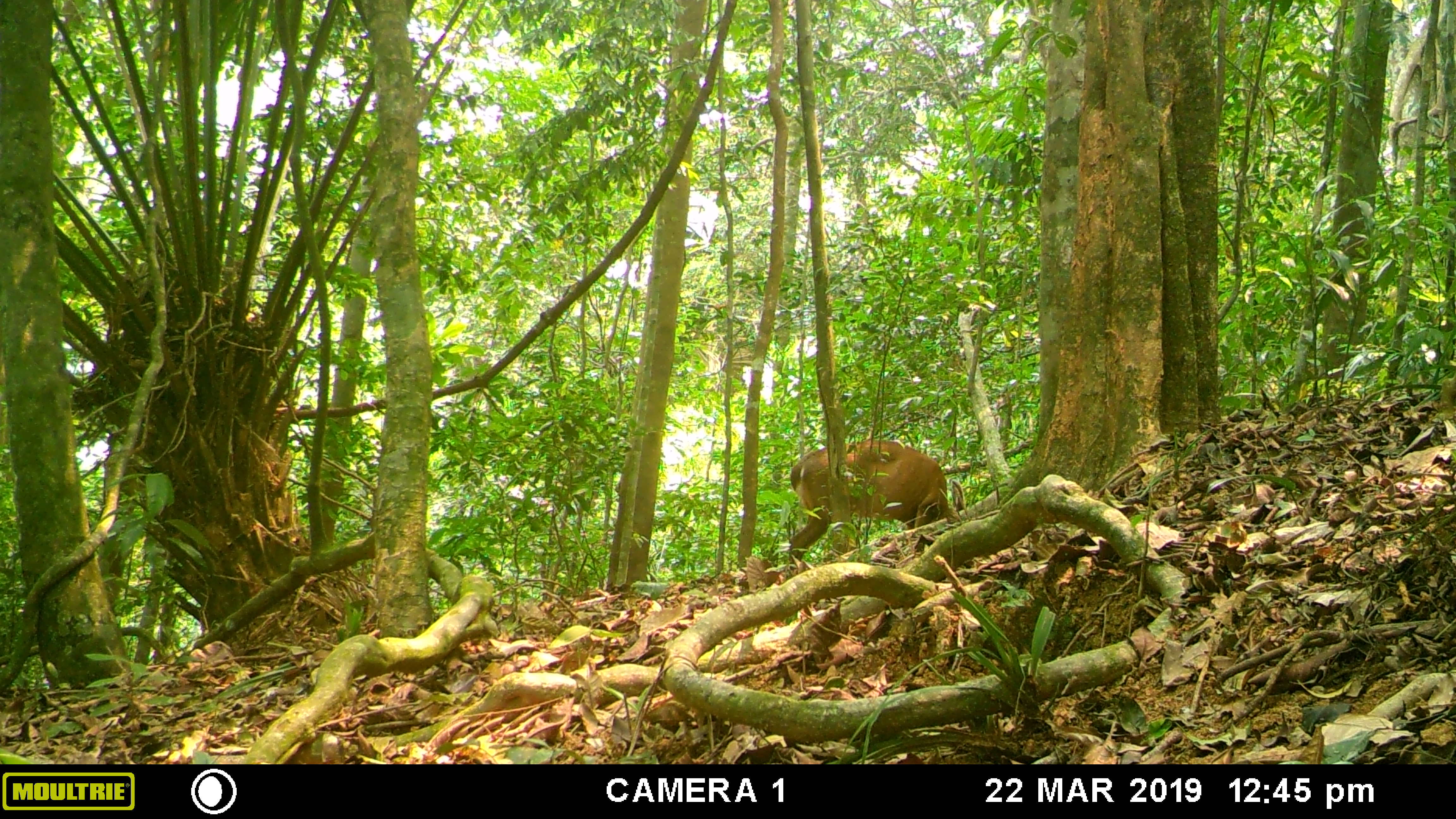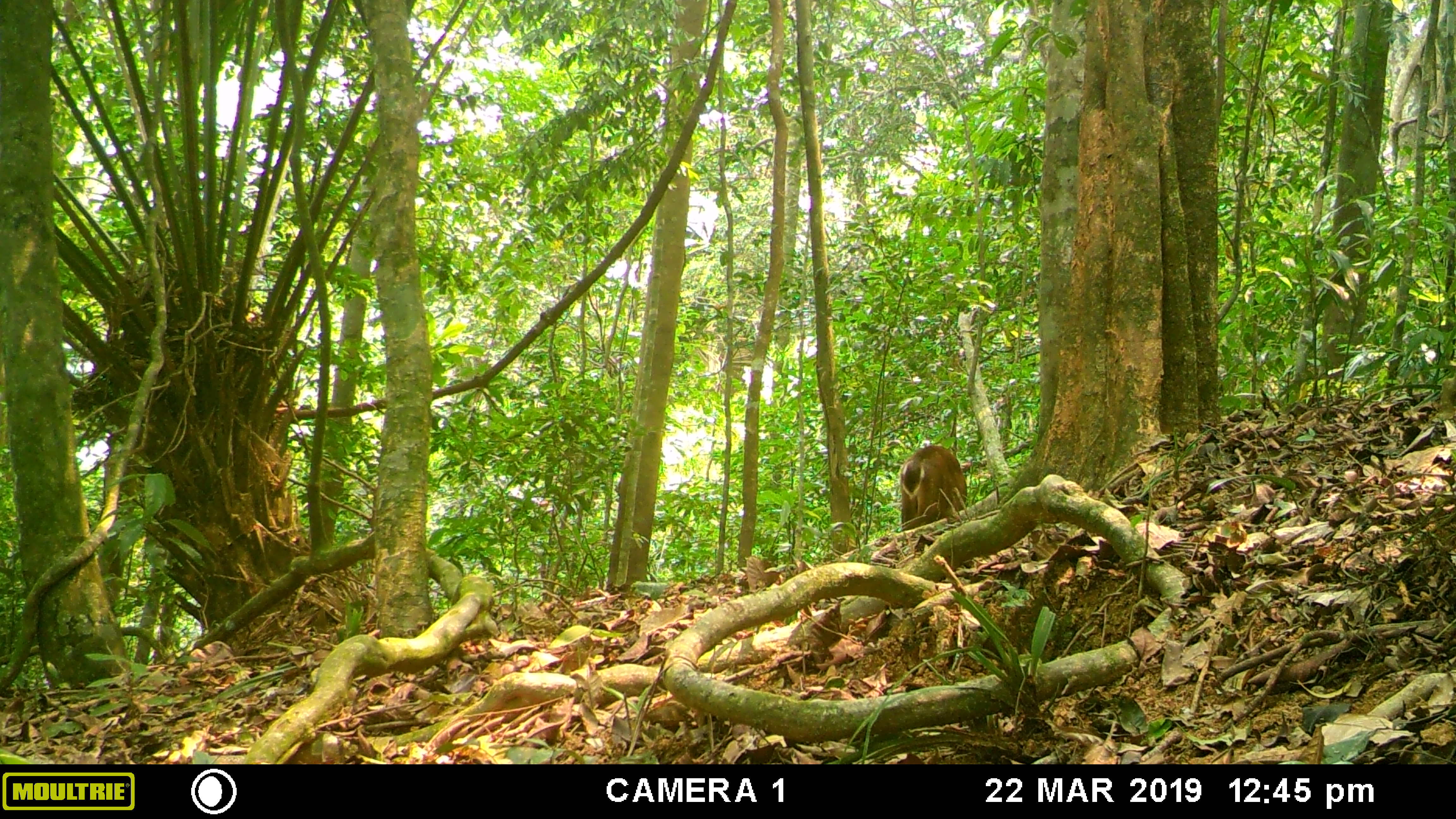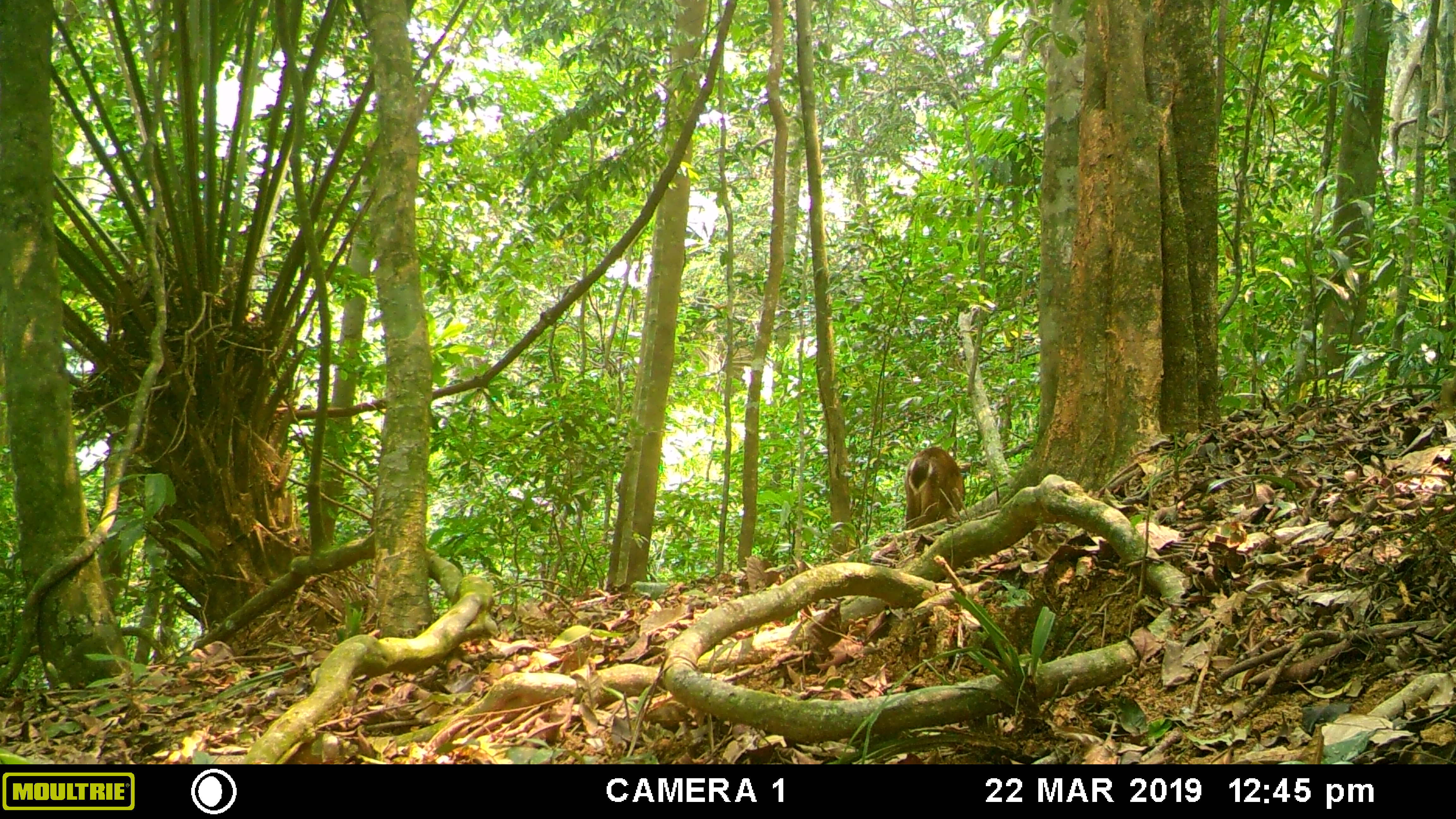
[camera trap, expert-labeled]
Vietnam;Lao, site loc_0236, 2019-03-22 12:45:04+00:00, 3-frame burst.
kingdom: Animalia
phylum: Chordata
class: Mammalia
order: Artiodactyla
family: Cervidae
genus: Muntiacus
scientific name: Muntiacus vuquangensis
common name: large-antlered muntjac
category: large antlered muntjac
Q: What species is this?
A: Large antlered muntjac (large-antlered muntjac) (Muntiacus vuquangensis).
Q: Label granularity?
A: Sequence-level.